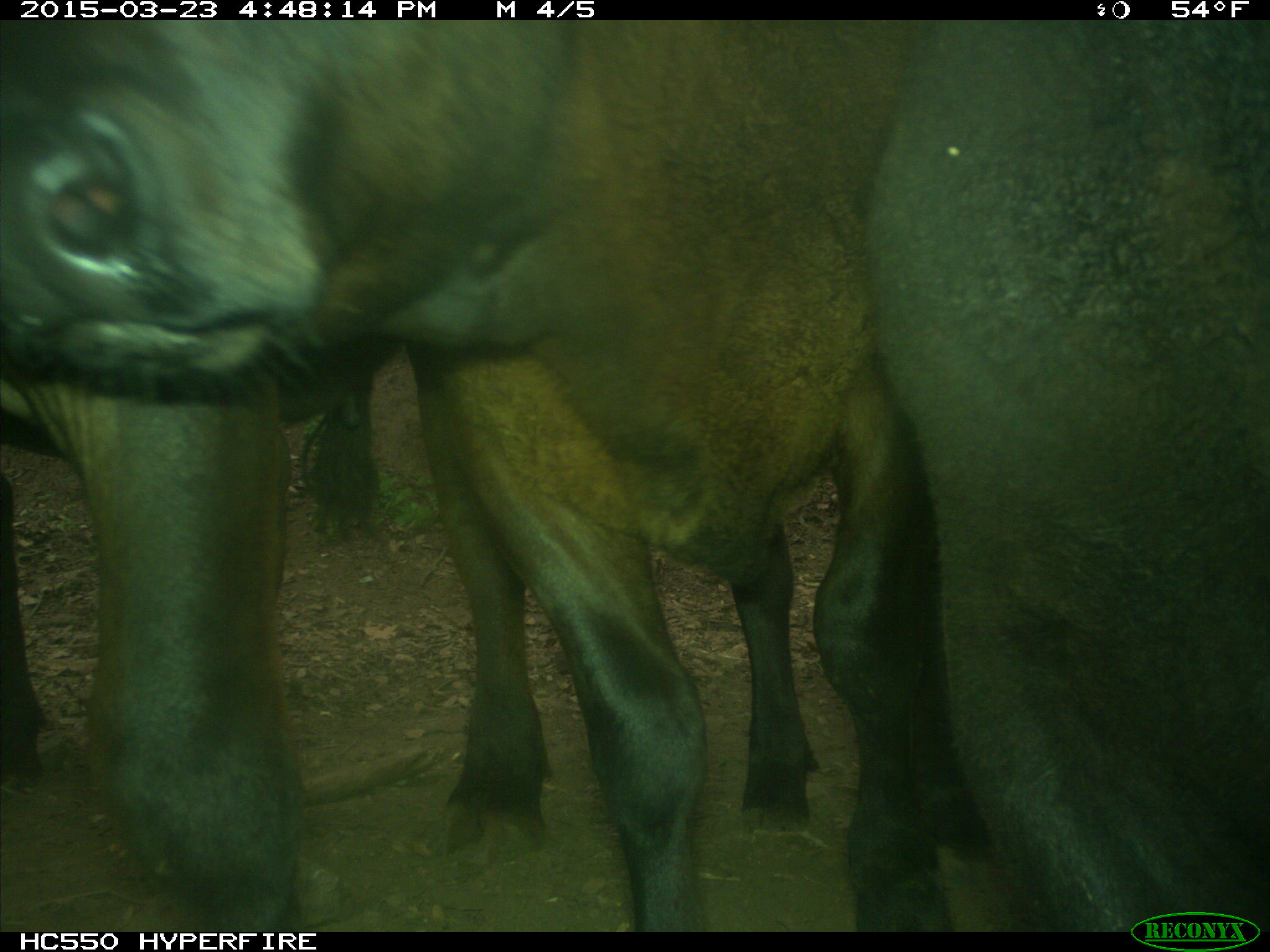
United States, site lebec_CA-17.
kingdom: Animalia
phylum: Chordata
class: Mammalia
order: Artiodactyla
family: Bovidae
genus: Bos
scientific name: Bos taurus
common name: domestic cow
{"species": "Bos taurus (domestic cow)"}